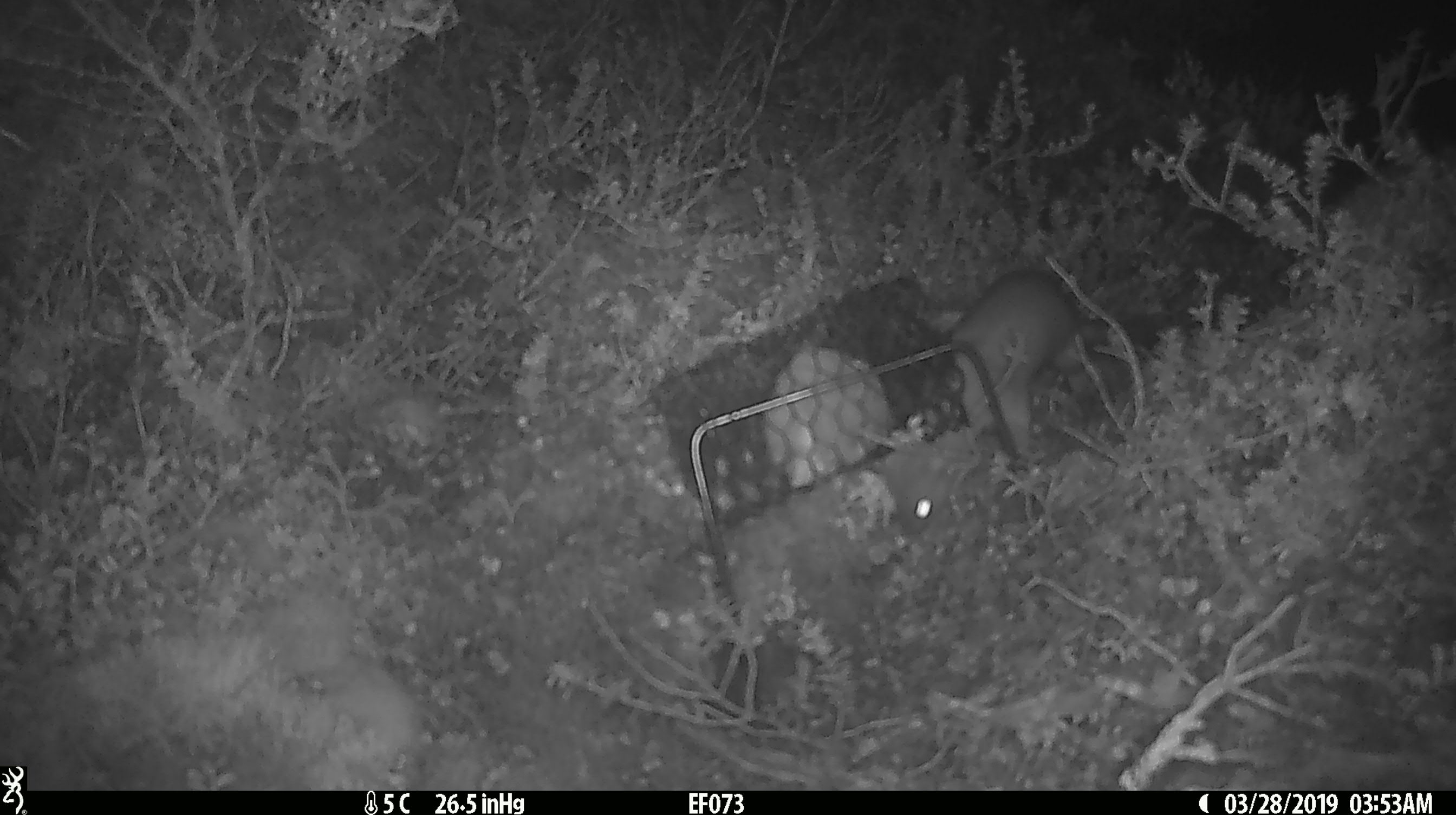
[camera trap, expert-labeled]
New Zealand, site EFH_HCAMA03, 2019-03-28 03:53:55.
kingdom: Animalia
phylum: Chordata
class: Mammalia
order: Carnivora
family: Mustelidae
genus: Mustela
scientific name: Mustela erminea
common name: stoat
Stoat (Mustela erminea).